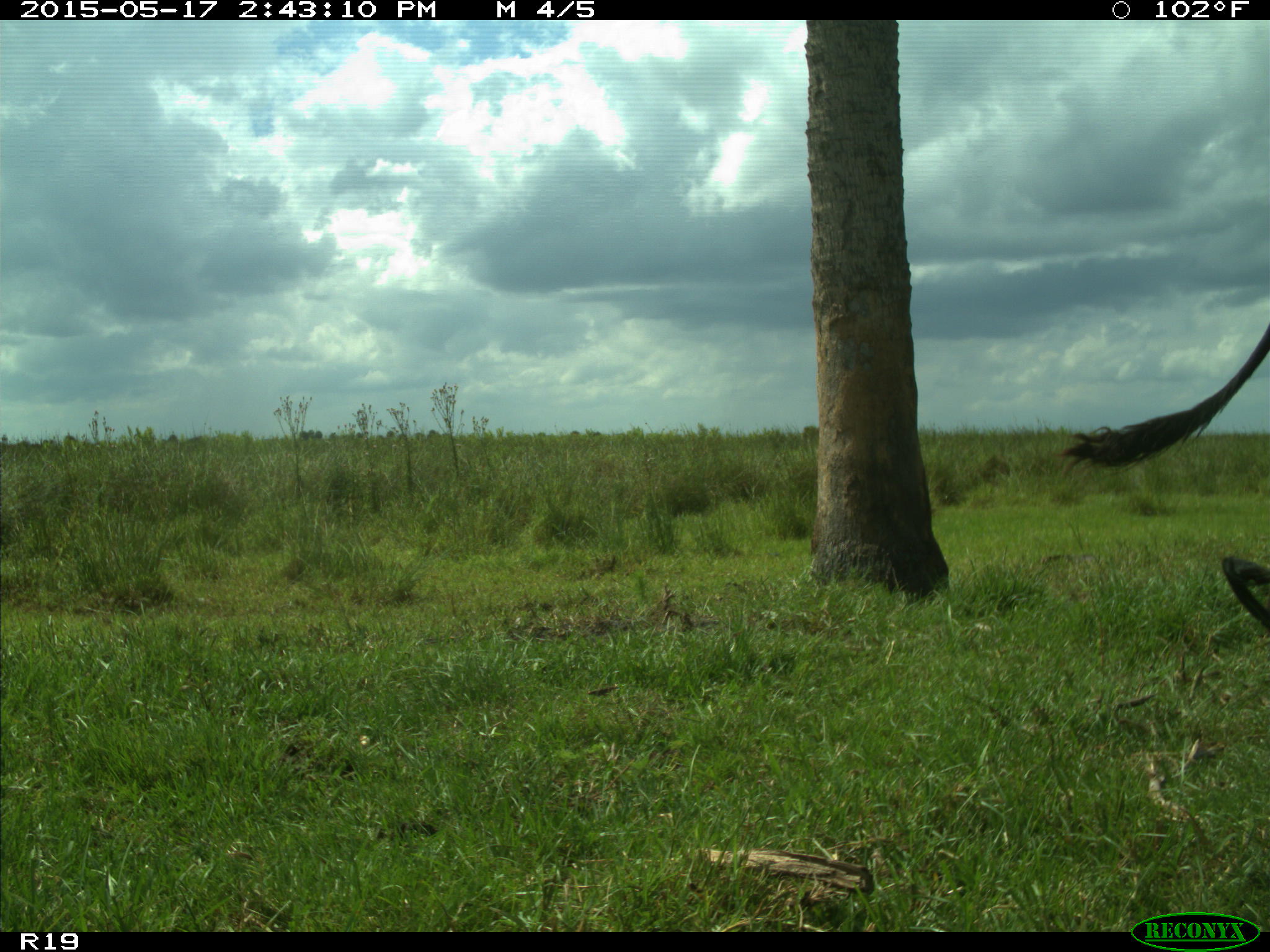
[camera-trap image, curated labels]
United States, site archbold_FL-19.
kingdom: Animalia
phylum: Chordata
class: Mammalia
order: Artiodactyla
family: Bovidae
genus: Bos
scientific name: Bos taurus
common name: domestic cow